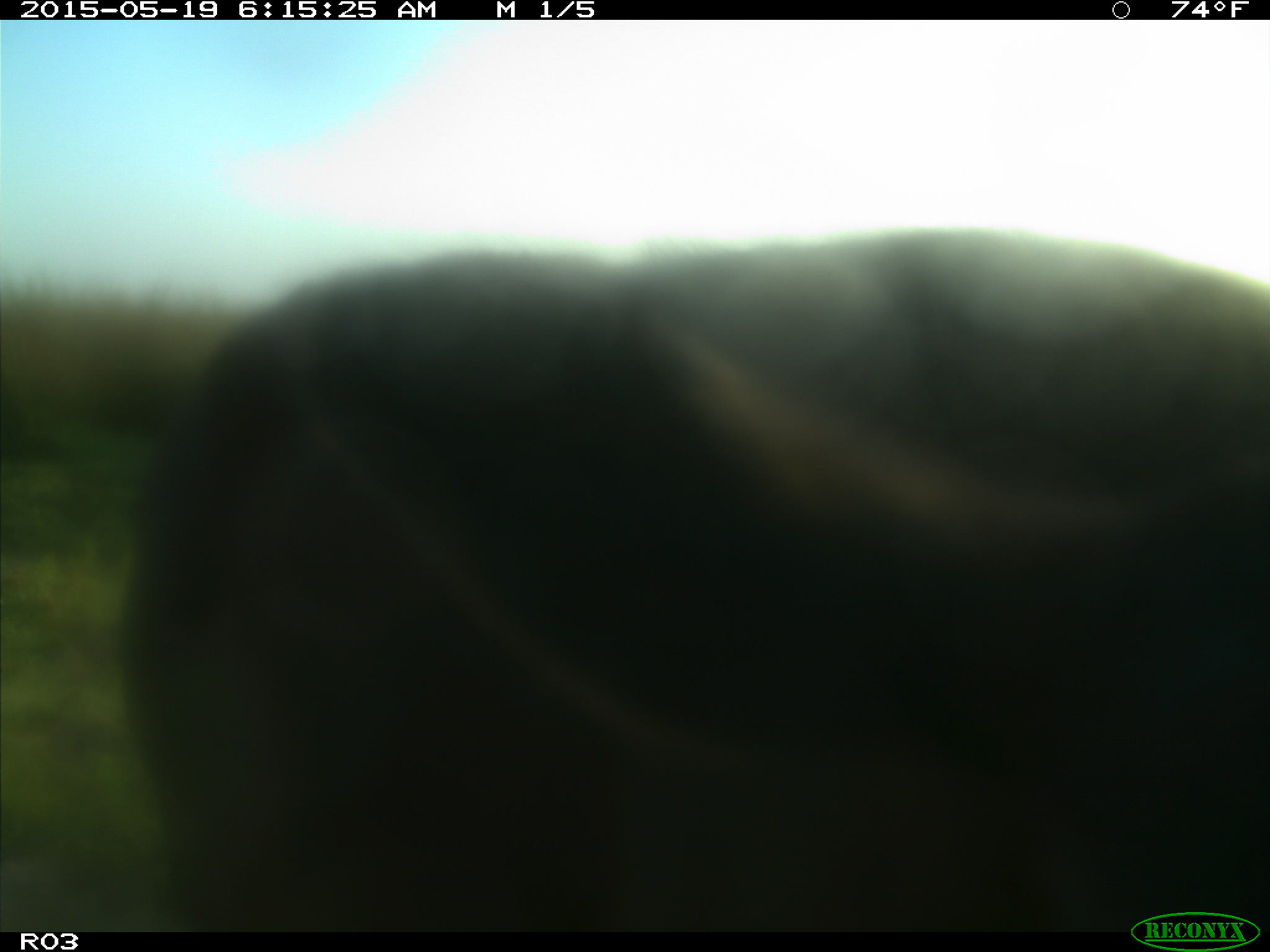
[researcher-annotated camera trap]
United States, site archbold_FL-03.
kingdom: Animalia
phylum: Chordata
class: Mammalia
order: Artiodactyla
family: Bovidae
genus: Bos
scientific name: Bos taurus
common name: domestic cow